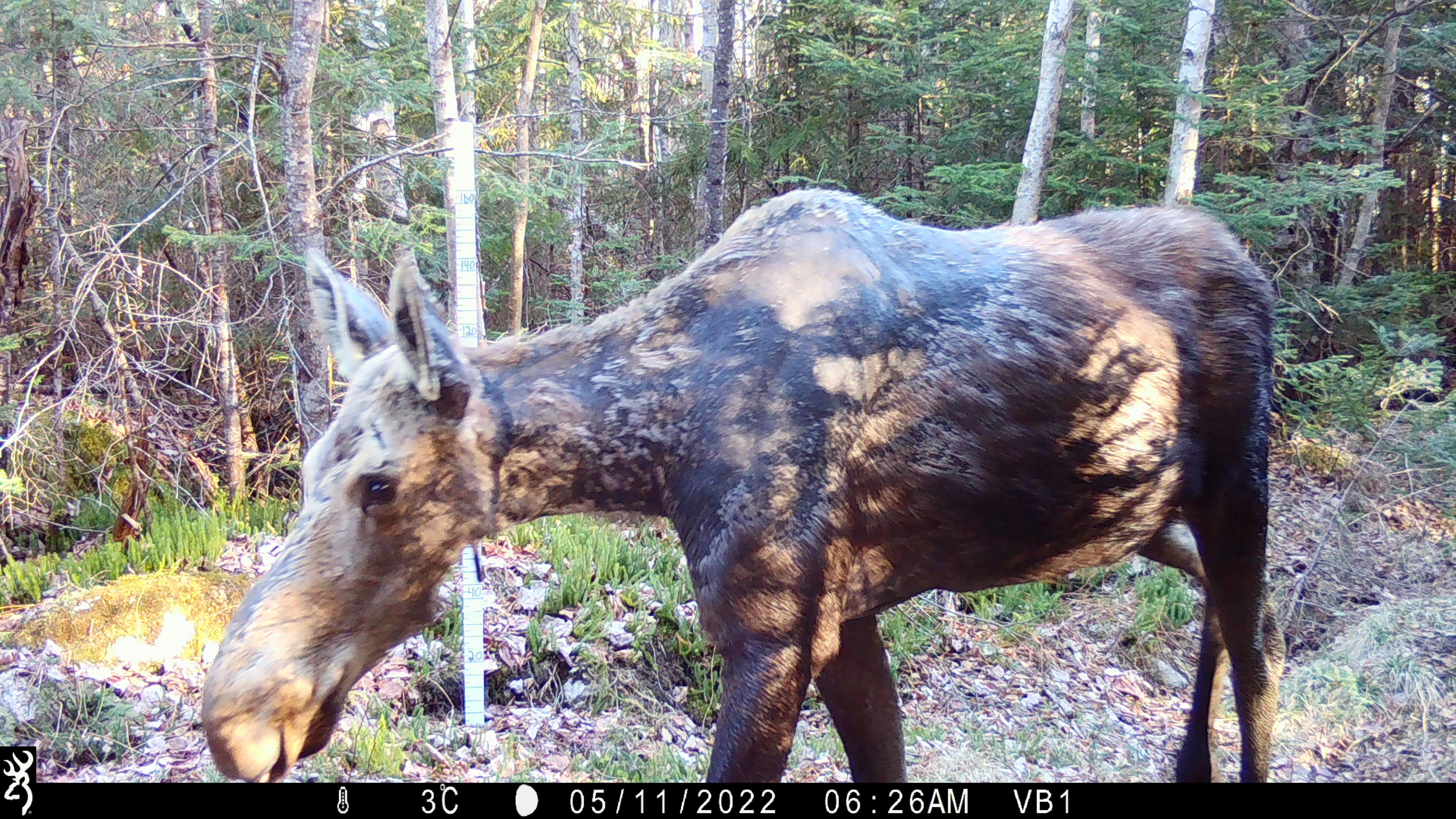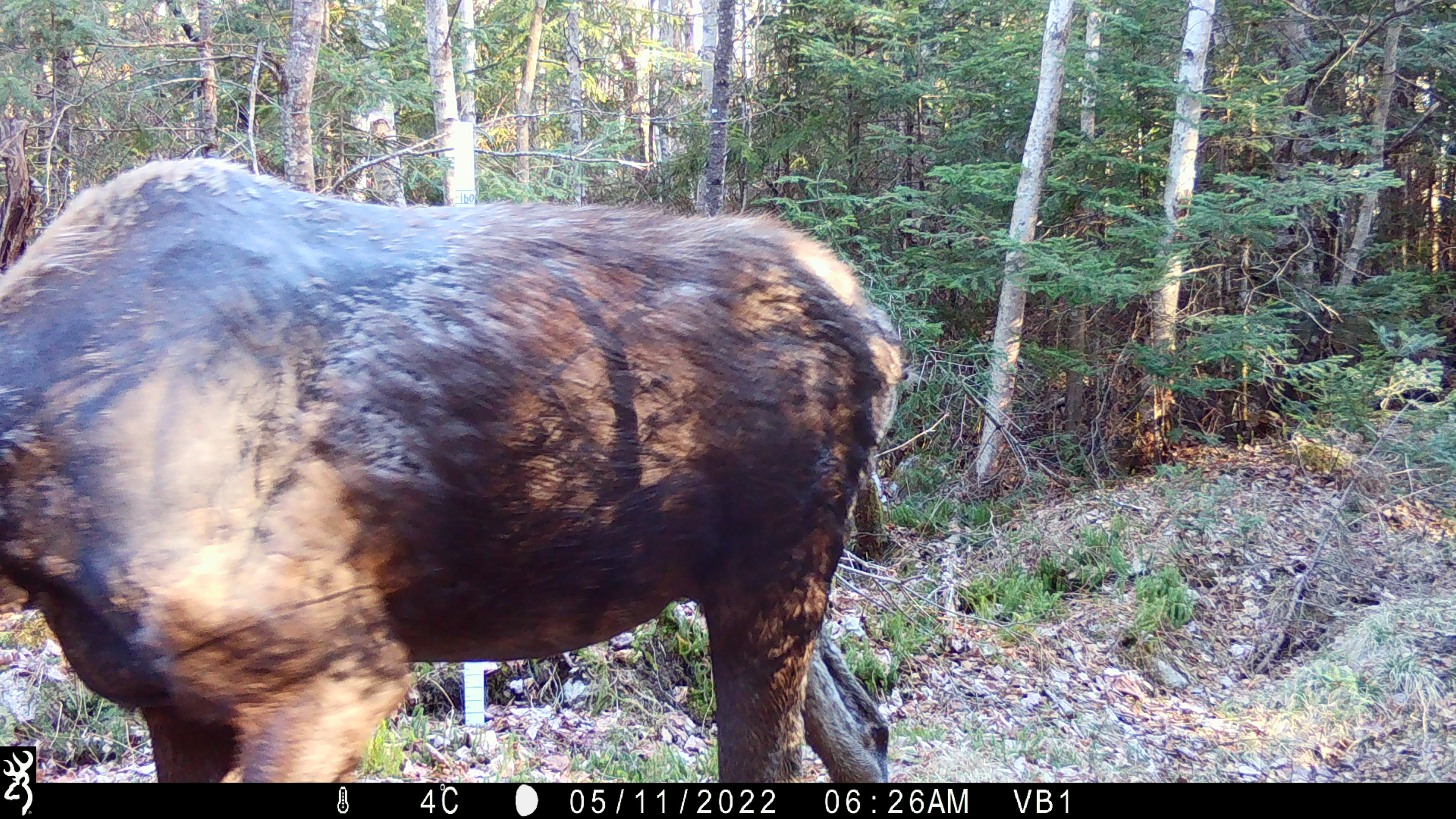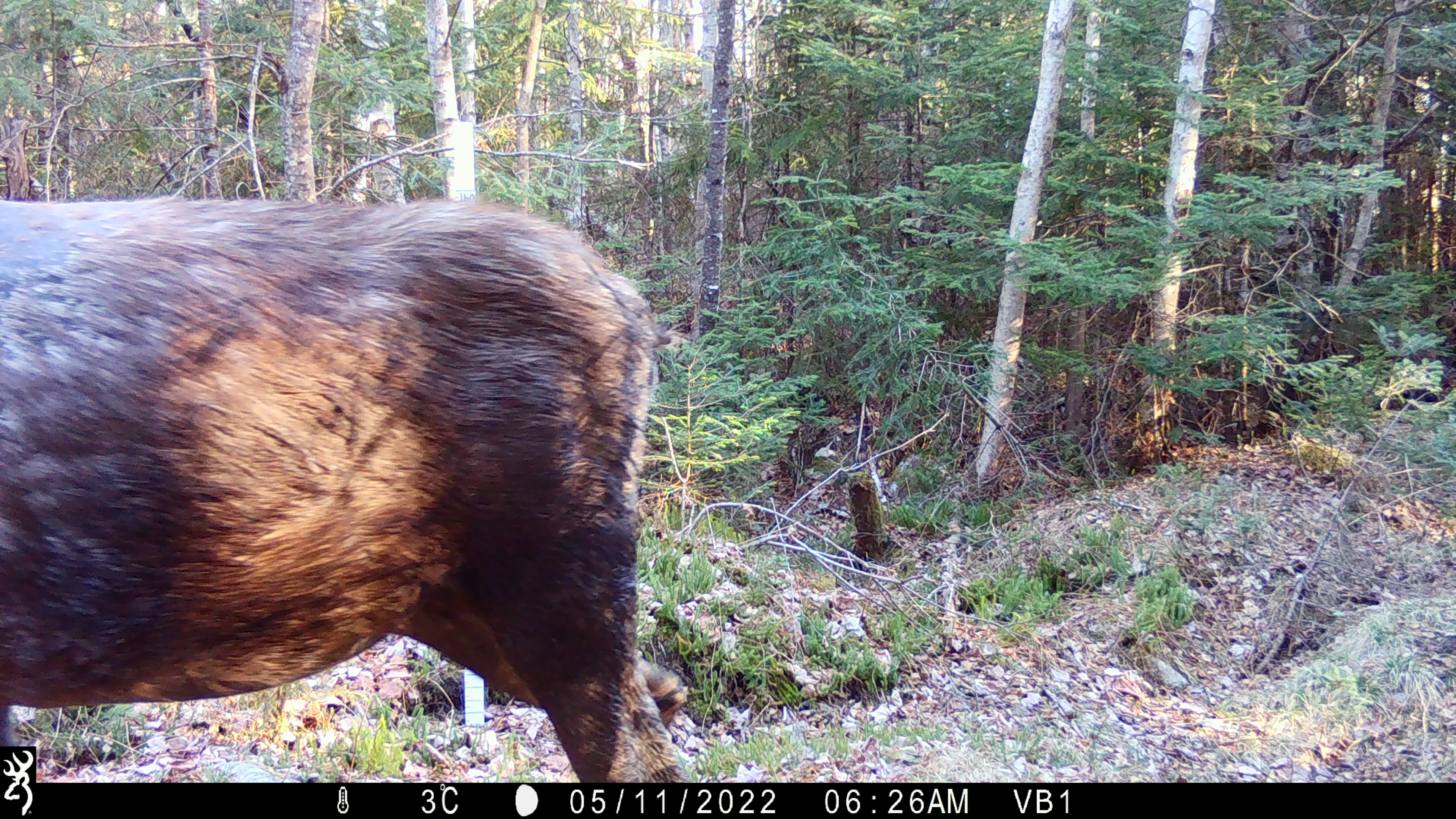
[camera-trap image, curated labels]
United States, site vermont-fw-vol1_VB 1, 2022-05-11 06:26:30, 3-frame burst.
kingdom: Animalia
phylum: Chordata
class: Mammalia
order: Artiodactyla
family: Cervidae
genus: Alces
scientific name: Alces alces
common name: moose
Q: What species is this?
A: Moose (Alces alces).